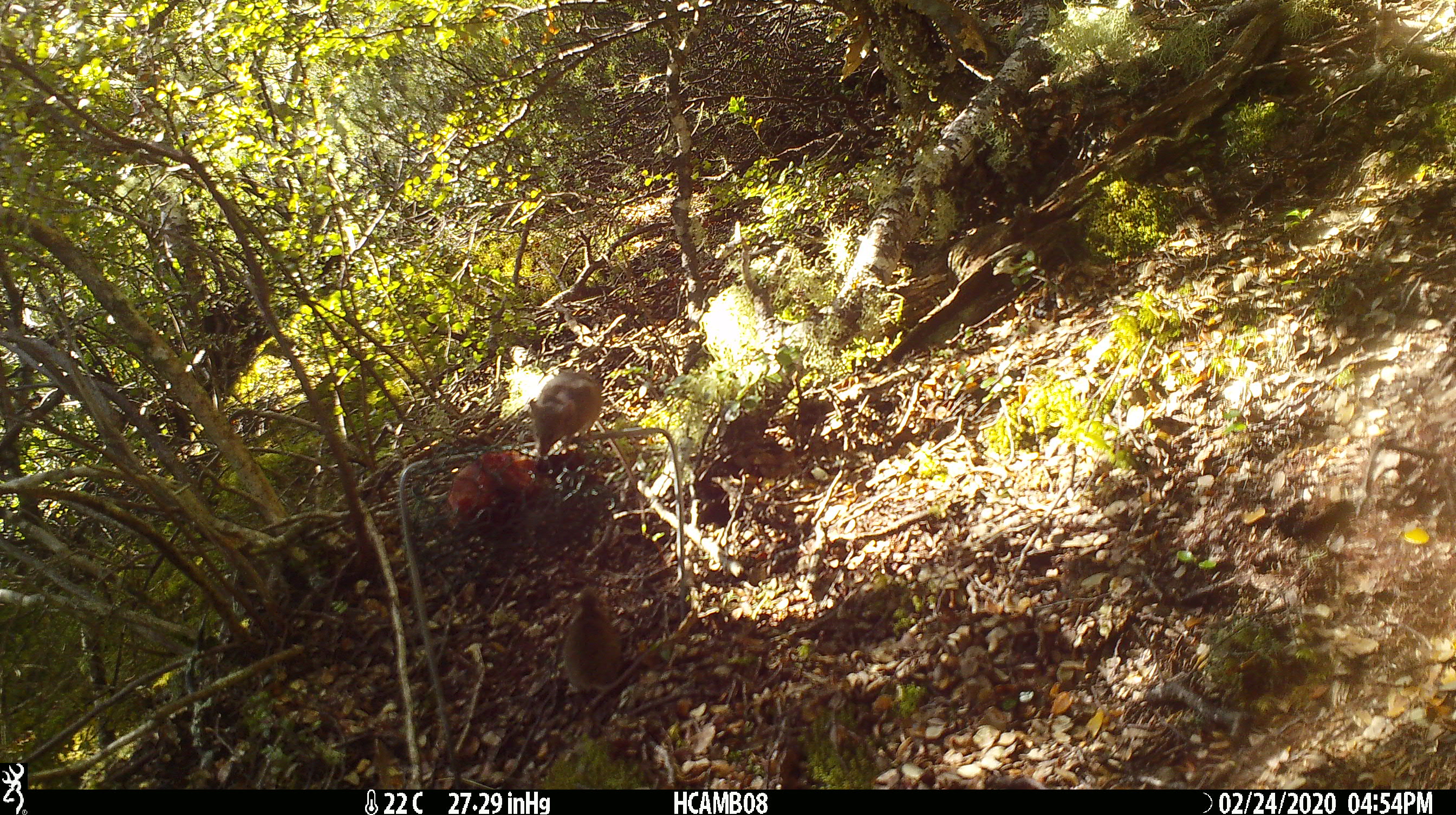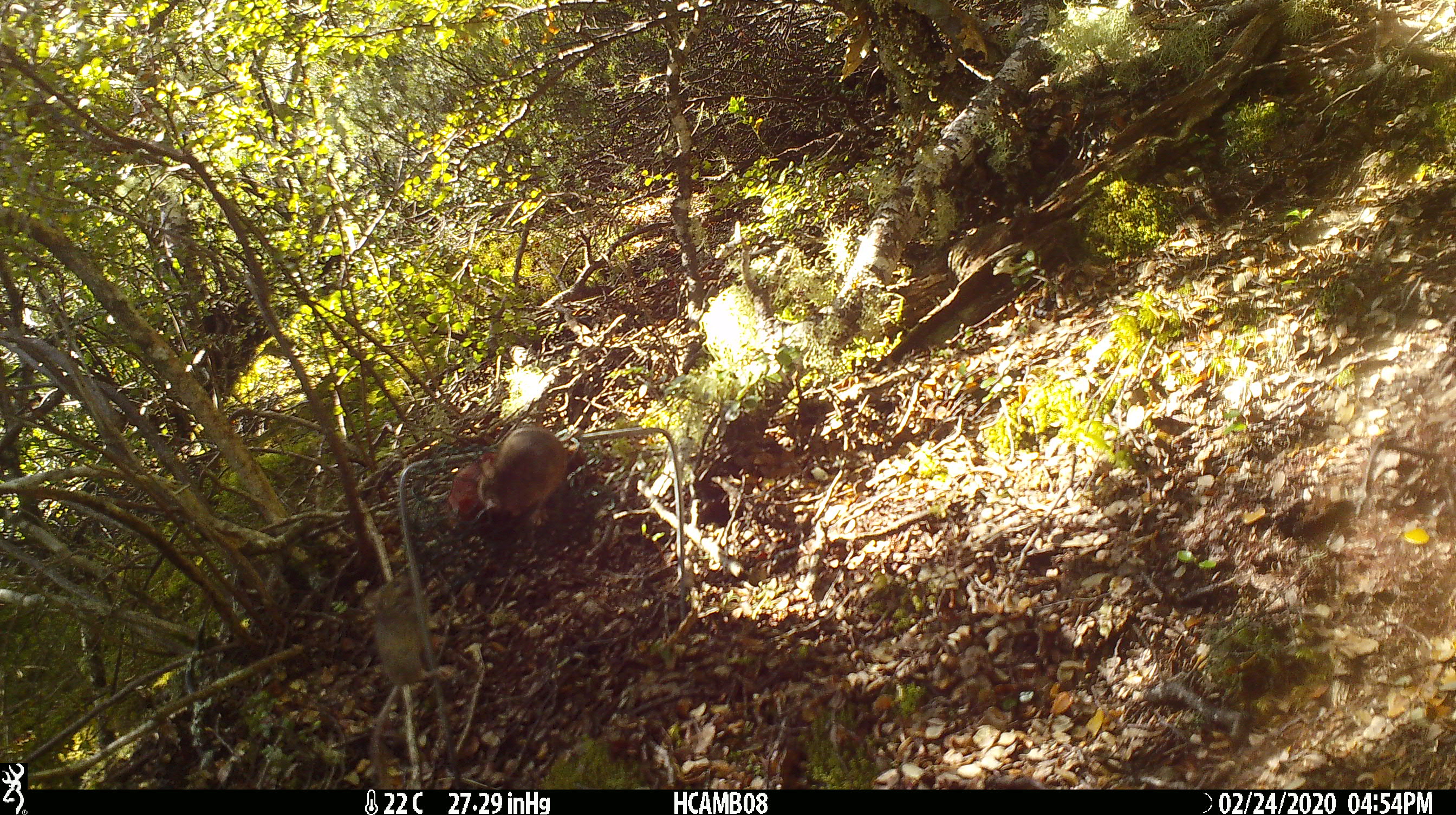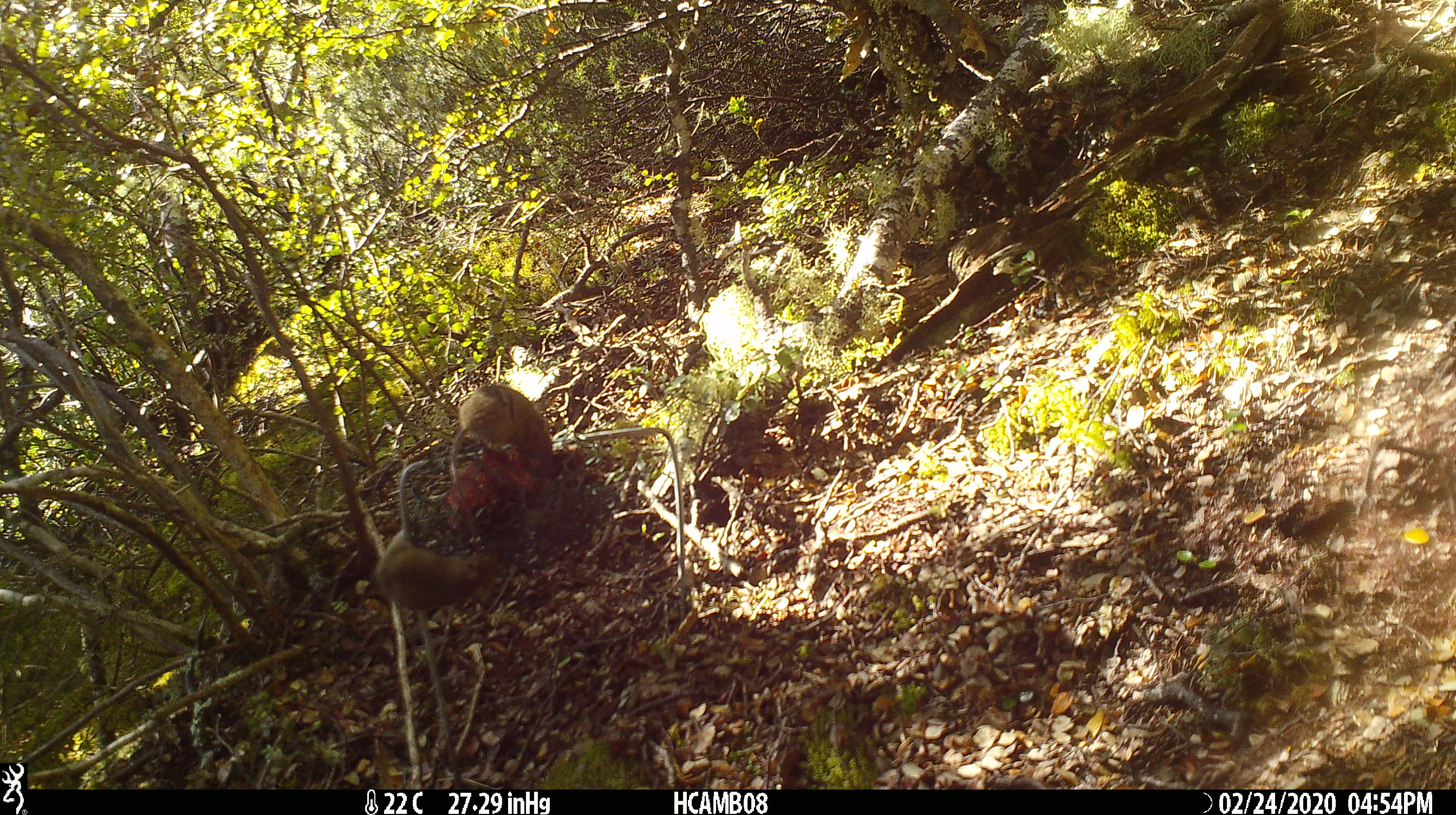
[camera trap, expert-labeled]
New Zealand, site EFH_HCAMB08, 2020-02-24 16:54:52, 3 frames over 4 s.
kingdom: Animalia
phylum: Chordata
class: Mammalia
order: Rodentia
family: Muridae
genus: Mus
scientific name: Mus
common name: mouse